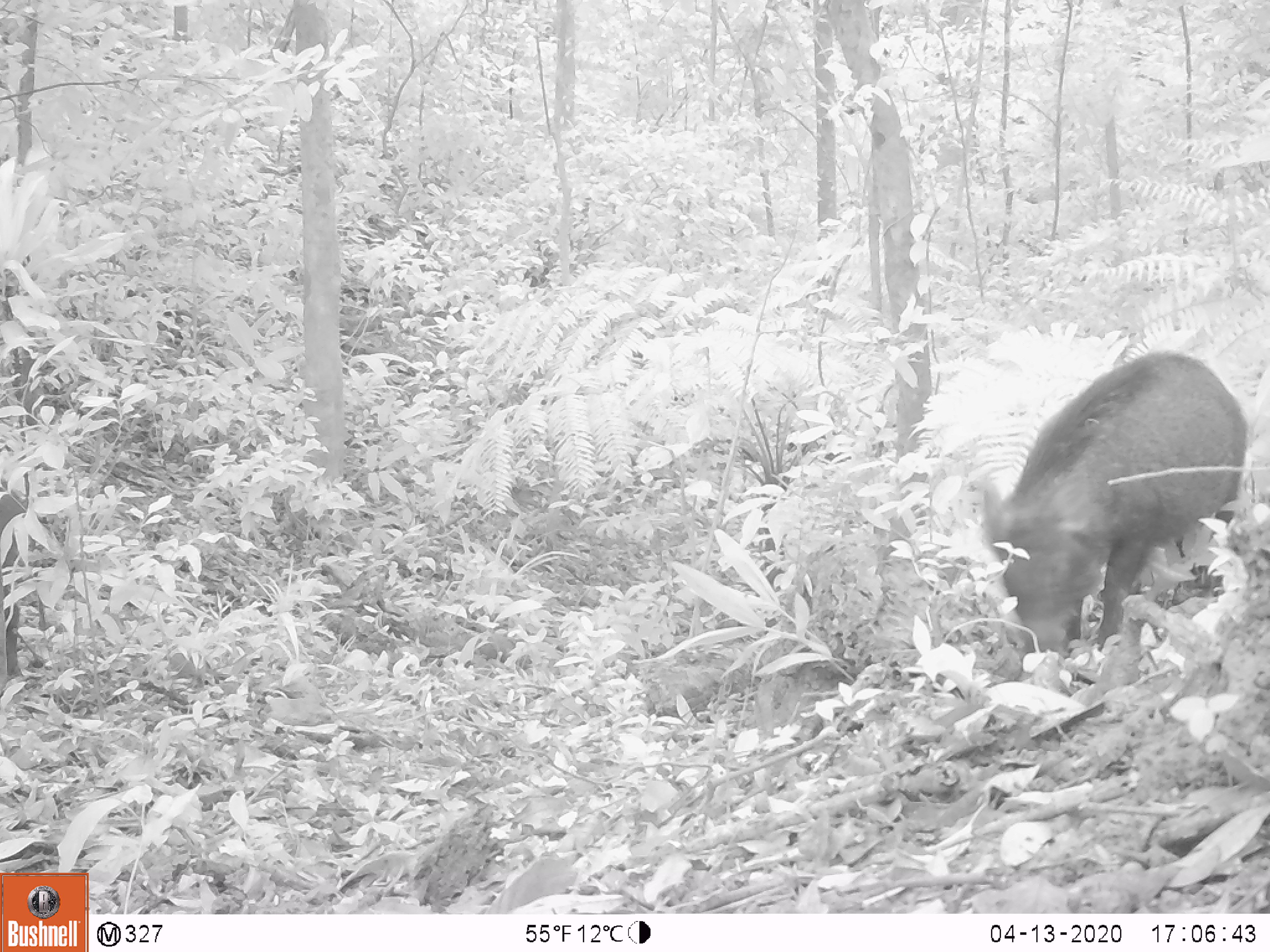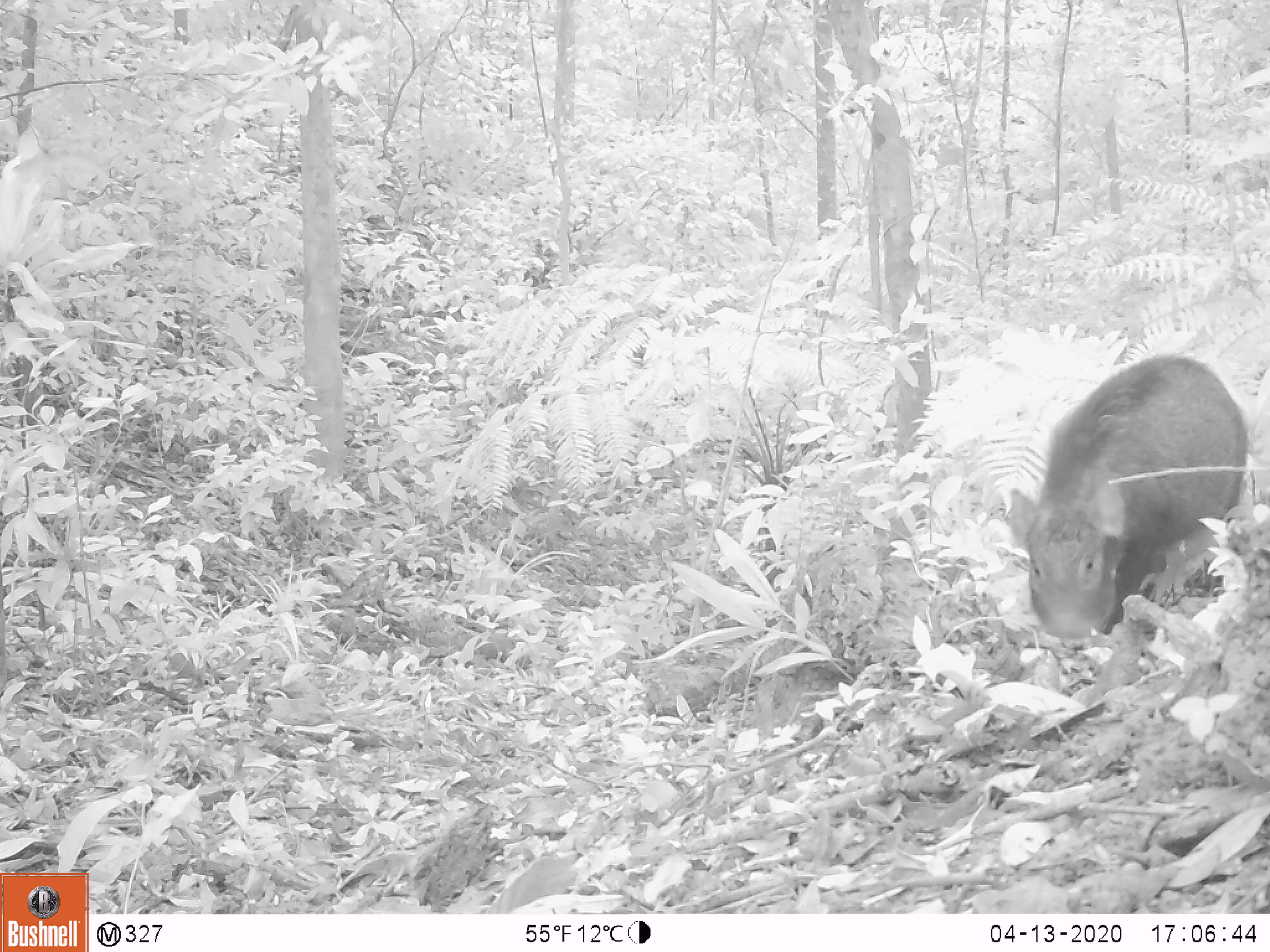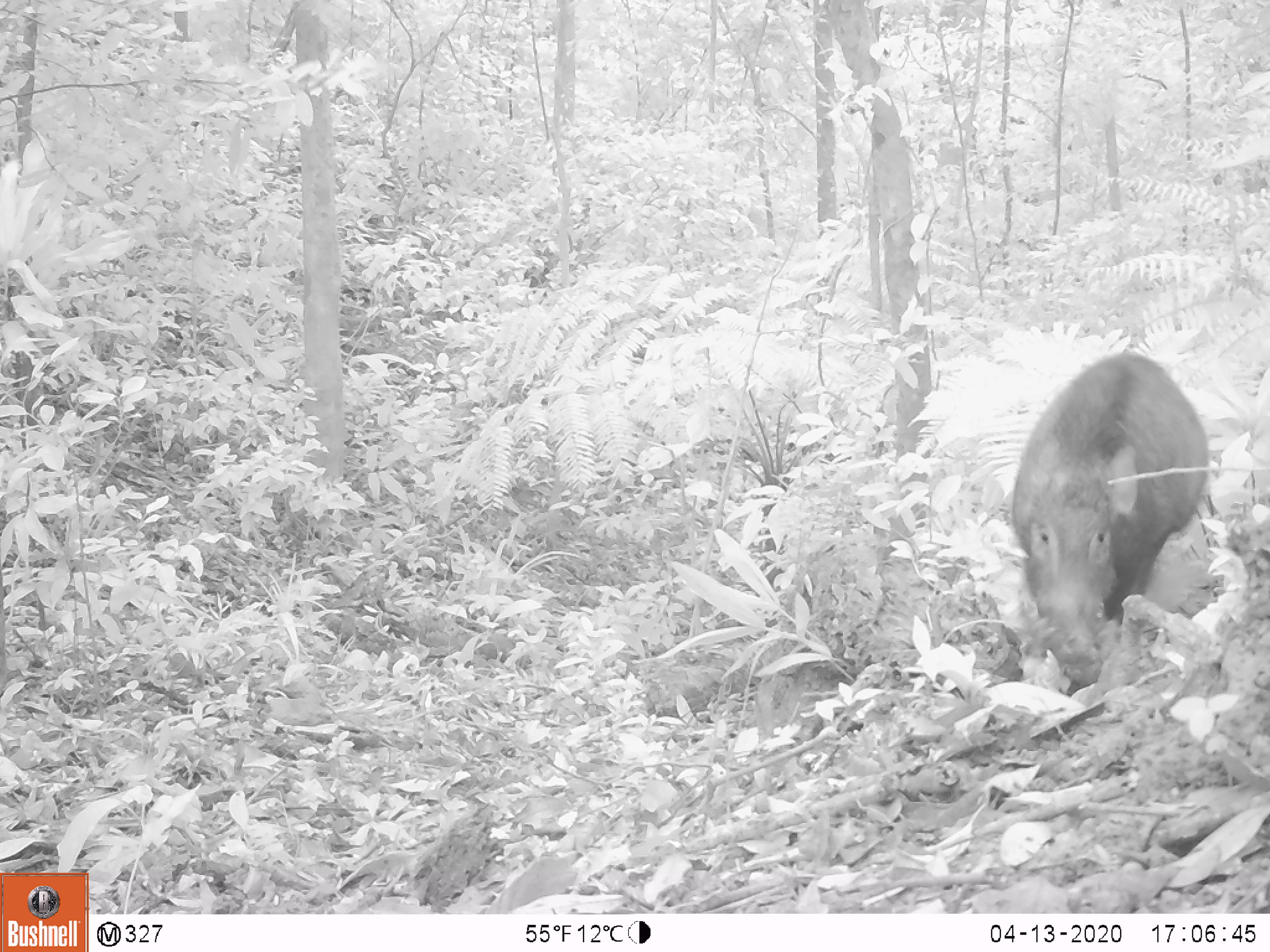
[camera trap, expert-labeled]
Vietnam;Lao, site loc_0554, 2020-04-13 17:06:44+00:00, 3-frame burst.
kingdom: Animalia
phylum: Chordata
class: Mammalia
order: Artiodactyla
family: Suidae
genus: Sus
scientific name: Sus scrofa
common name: eurasian wild pig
Eurasian wild pig (Sus scrofa). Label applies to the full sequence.